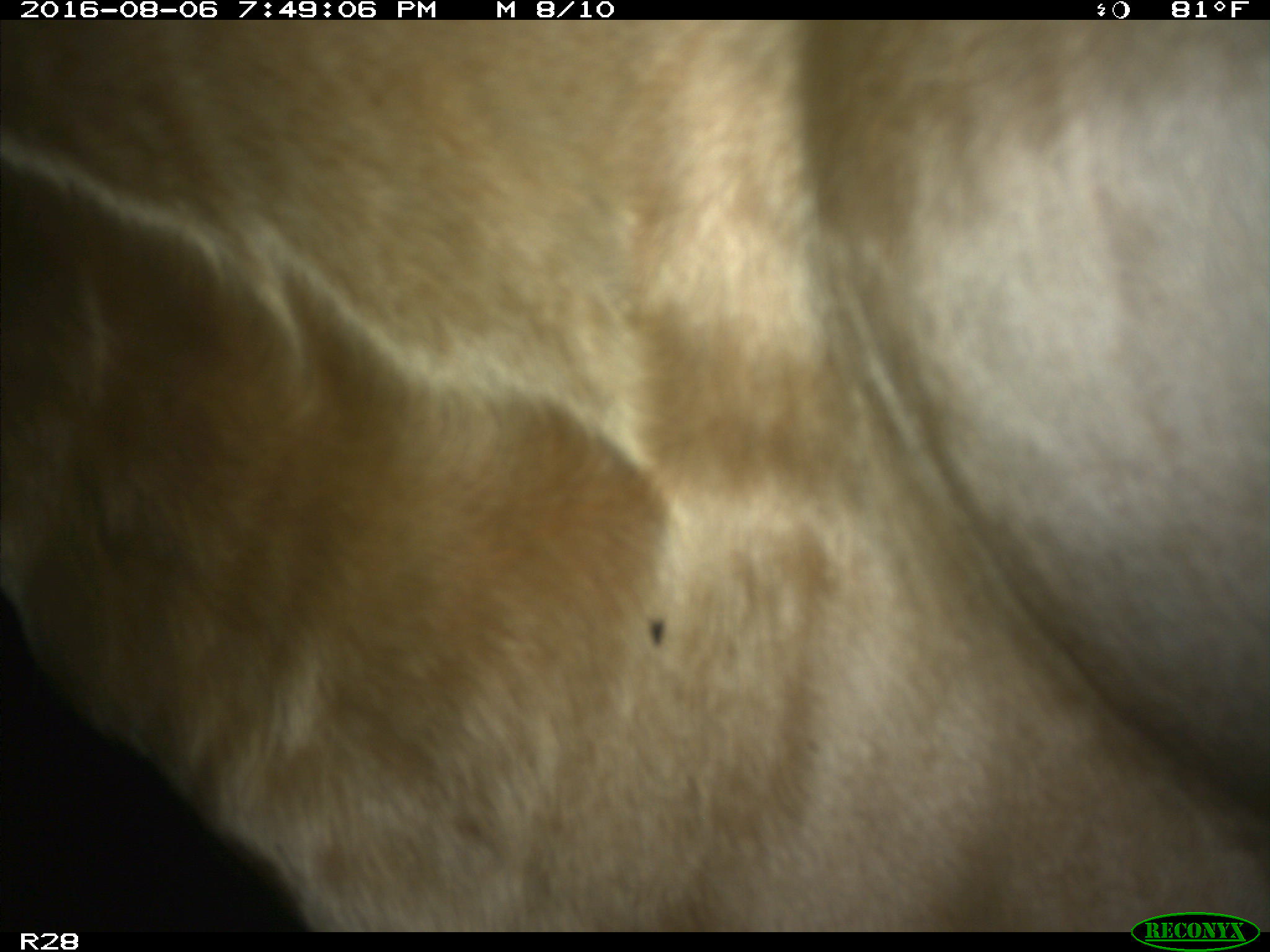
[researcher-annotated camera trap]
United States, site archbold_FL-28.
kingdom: Animalia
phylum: Chordata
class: Mammalia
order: Artiodactyla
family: Bovidae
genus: Bos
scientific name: Bos taurus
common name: domestic cow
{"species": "Bos taurus (domestic cow)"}